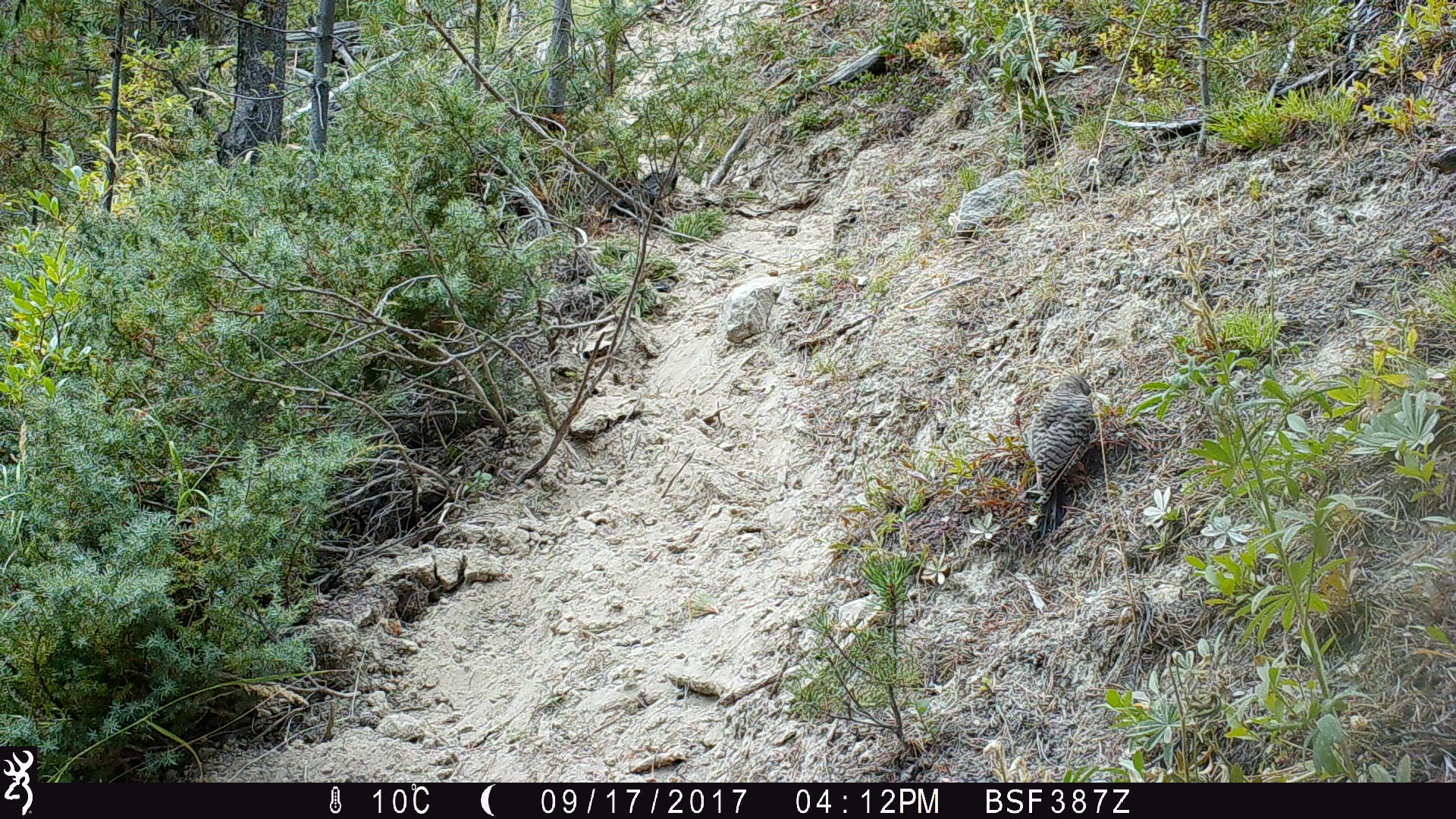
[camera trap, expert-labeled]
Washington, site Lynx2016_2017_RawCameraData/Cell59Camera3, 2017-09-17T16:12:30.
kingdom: Animalia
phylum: Chordata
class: Aves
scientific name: Aves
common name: birds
Aves (birds). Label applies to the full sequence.